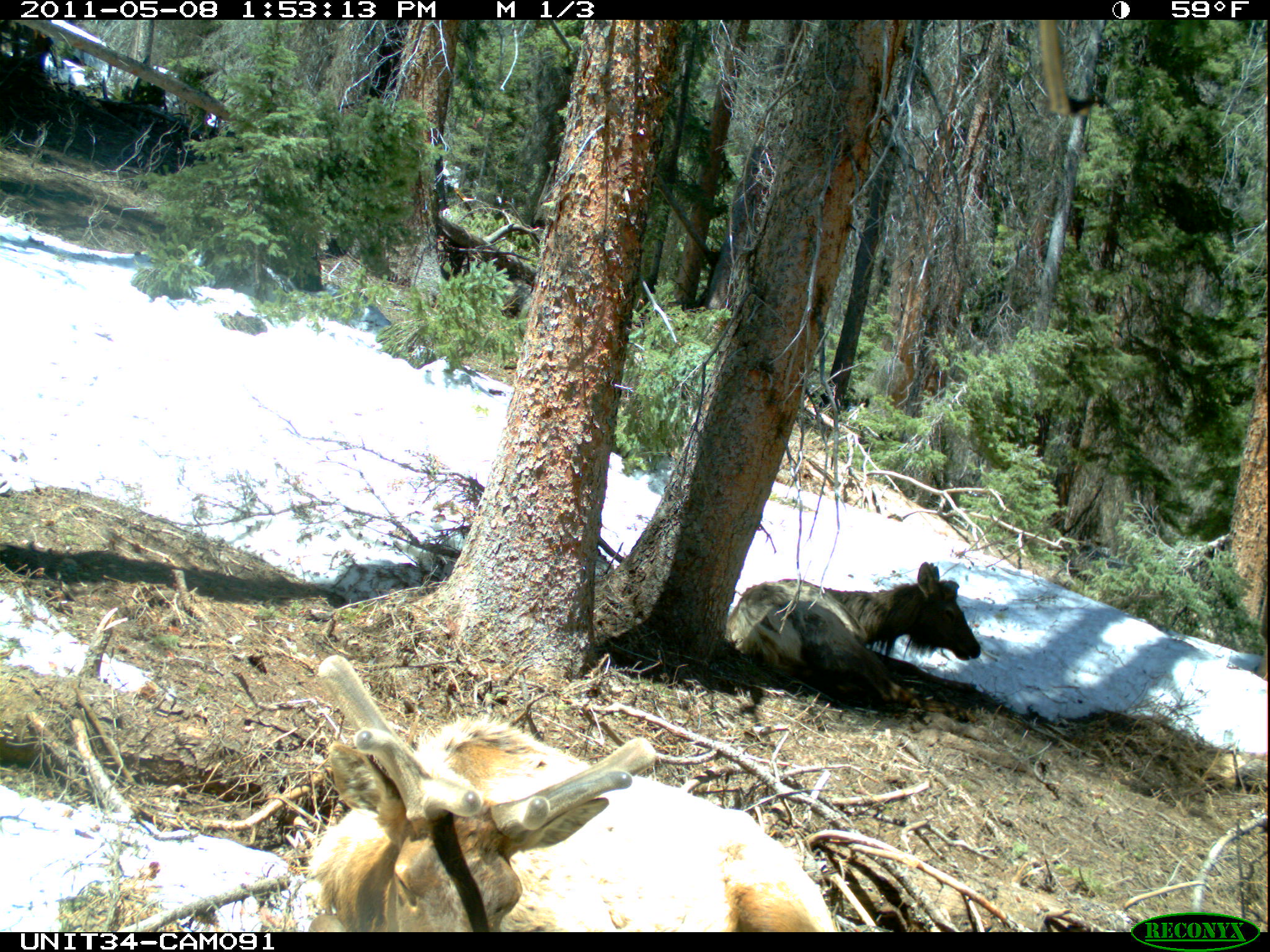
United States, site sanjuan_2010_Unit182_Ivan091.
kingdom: Animalia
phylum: Chordata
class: Mammalia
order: Artiodactyla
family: Cervidae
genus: Cervus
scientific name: Cervus elaphus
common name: red deer